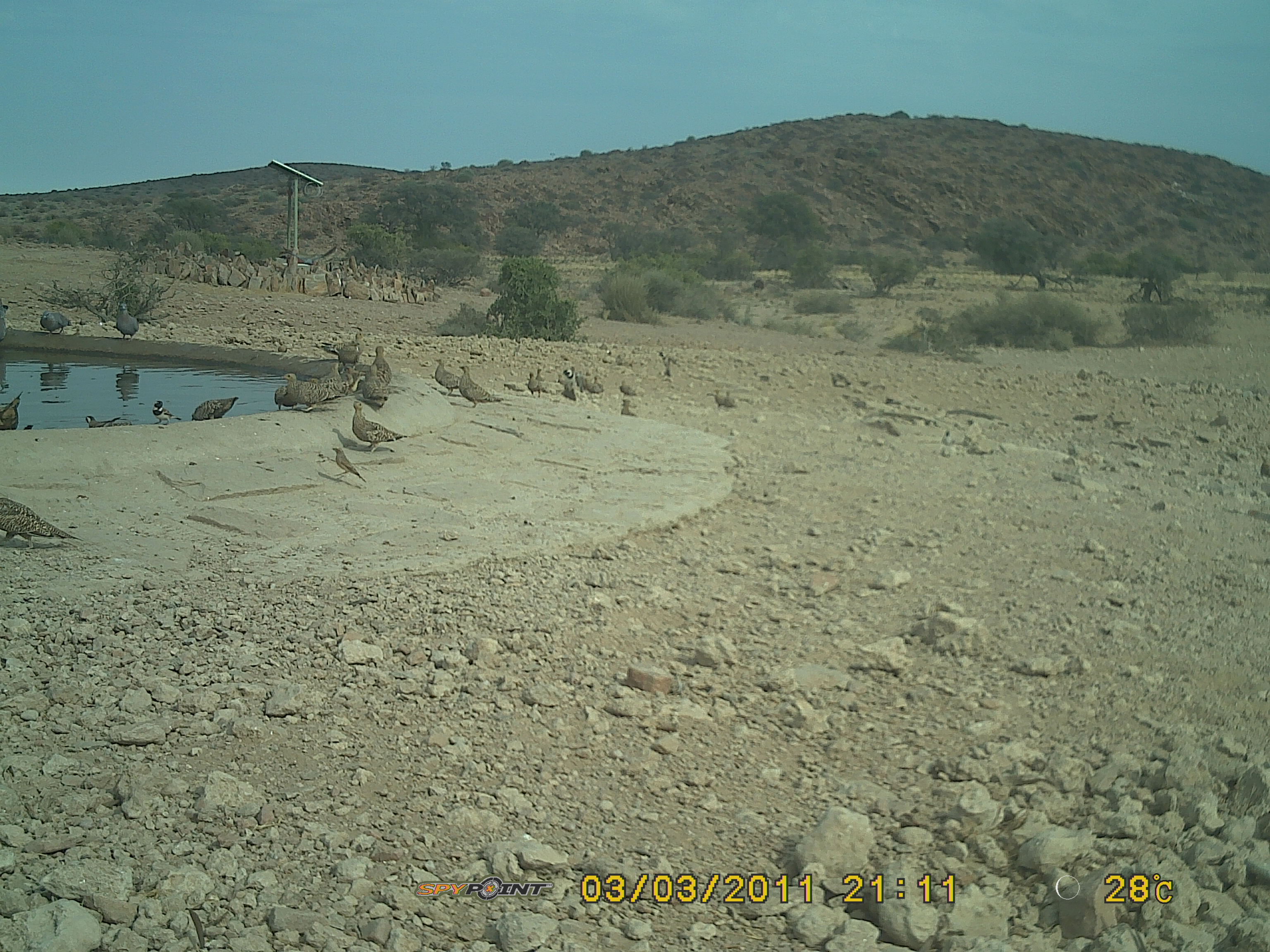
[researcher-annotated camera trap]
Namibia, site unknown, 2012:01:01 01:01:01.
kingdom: Animalia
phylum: Chordata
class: Aves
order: Pterocliformes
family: Pteroclidae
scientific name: Pteroclidae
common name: sandgrouse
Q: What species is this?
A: Pteroclidae (sandgrouse).